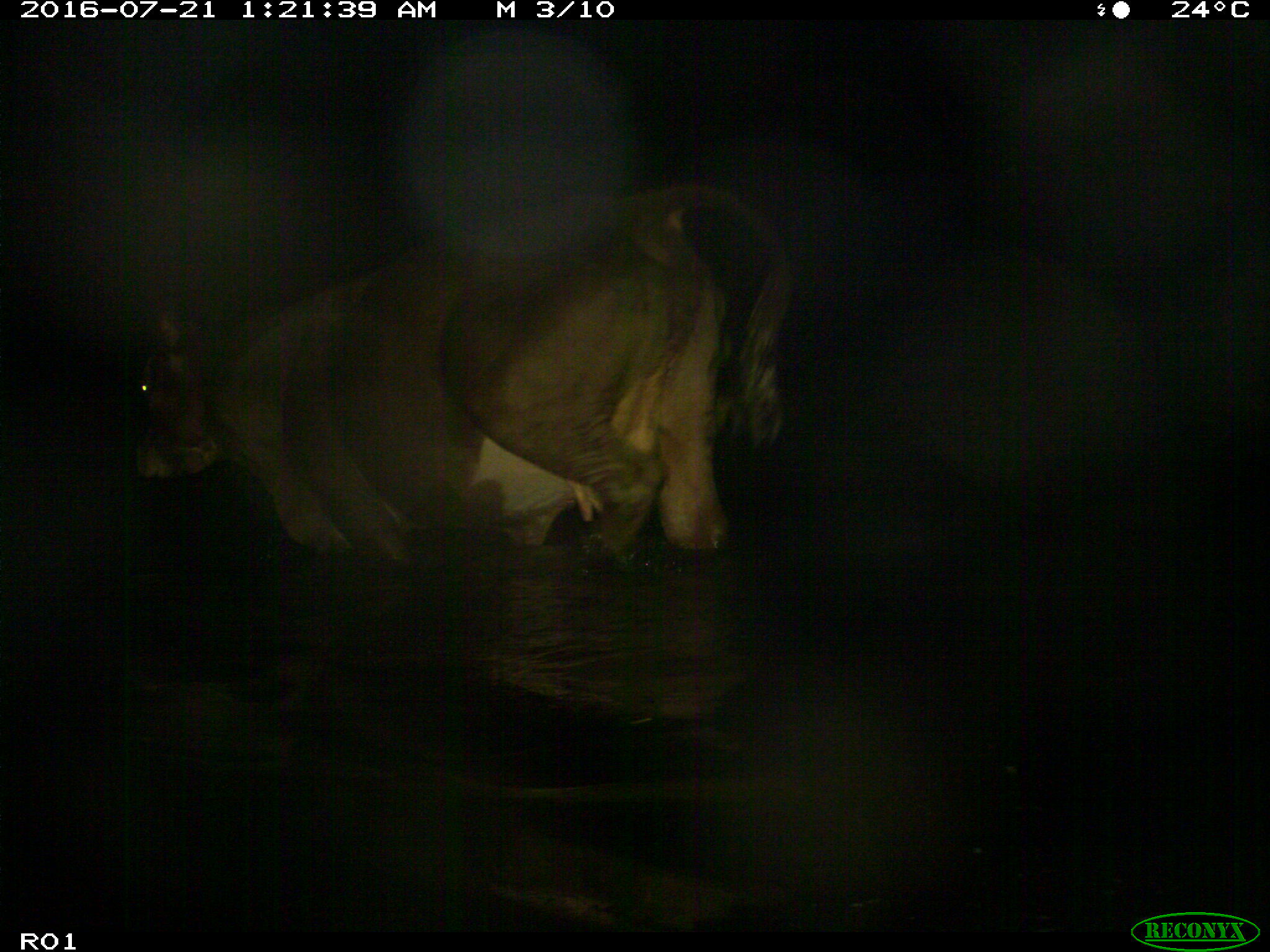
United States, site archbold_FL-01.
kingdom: Animalia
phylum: Chordata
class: Mammalia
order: Artiodactyla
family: Bovidae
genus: Bos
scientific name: Bos taurus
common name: domestic cow